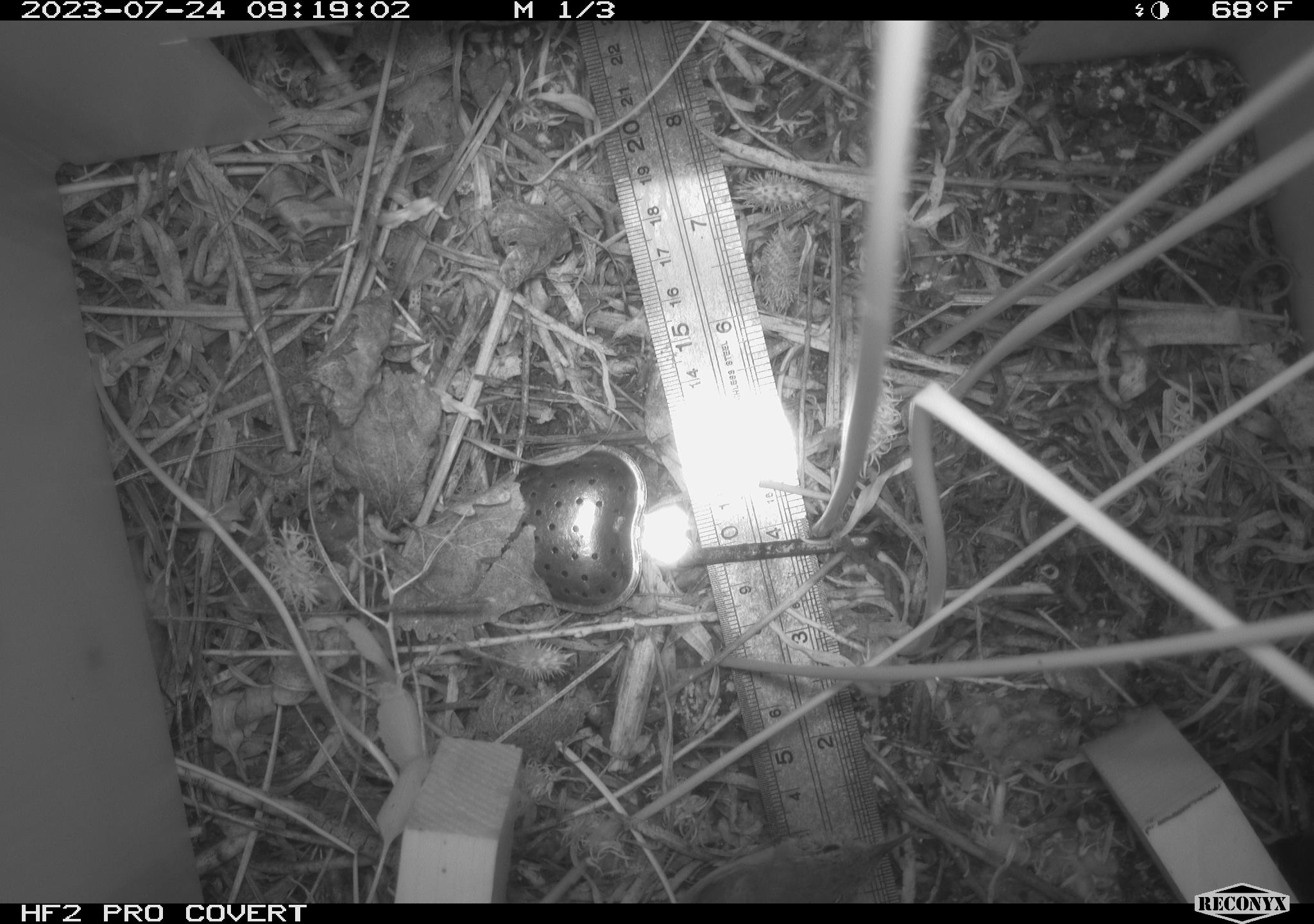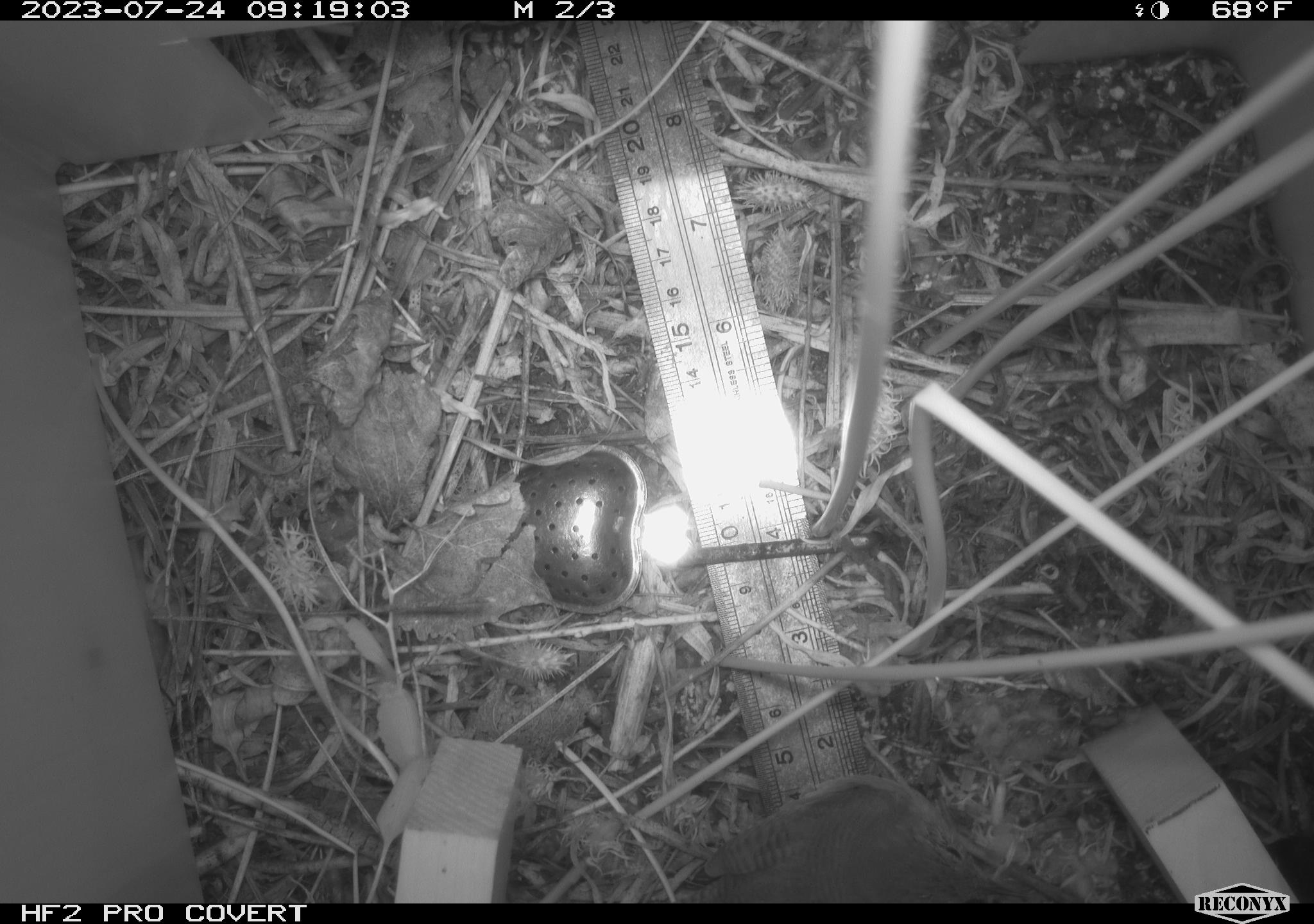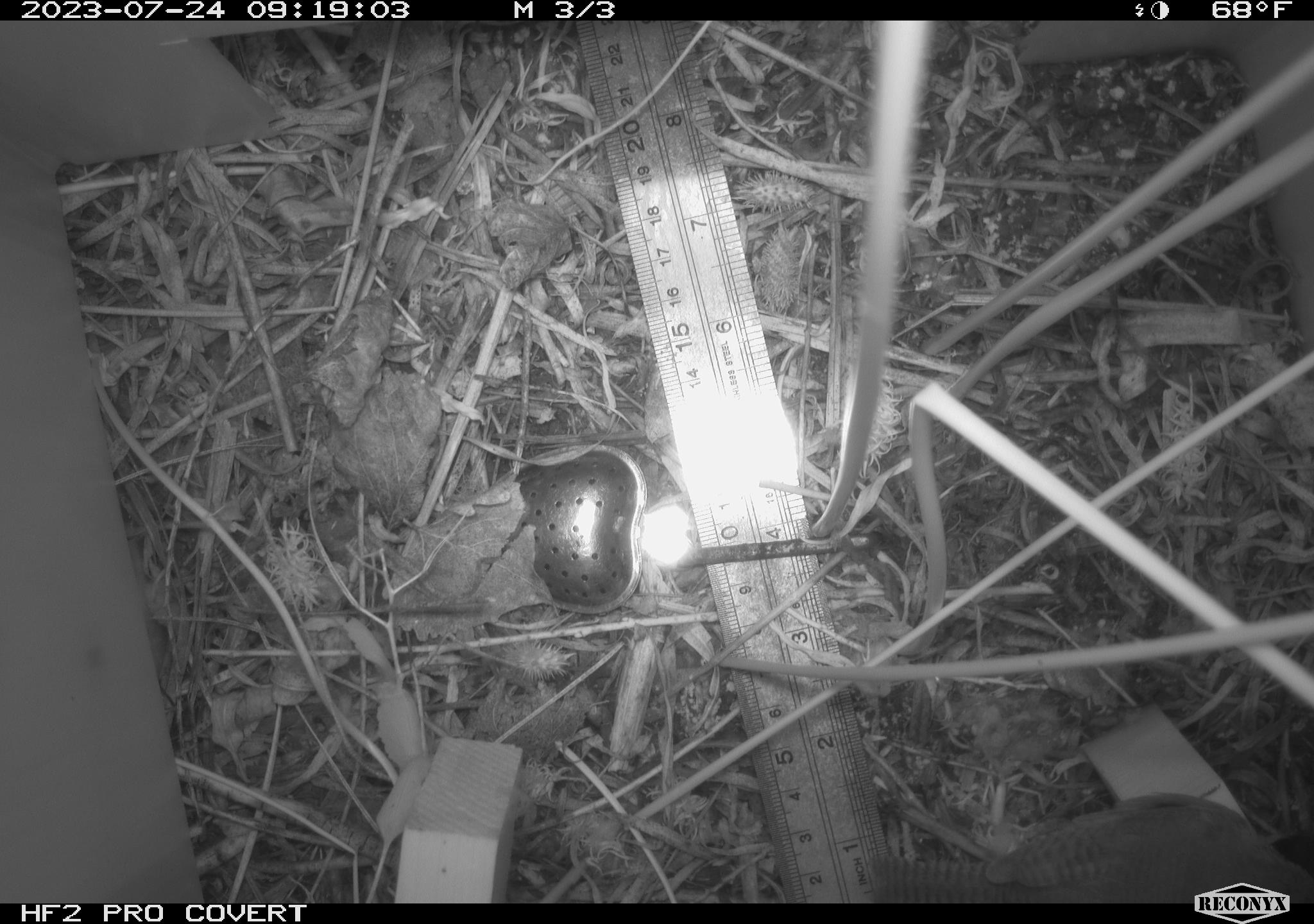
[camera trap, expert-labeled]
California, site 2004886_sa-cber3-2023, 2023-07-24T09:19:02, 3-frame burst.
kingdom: Animalia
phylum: Chordata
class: Aves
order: Passeriformes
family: Troglodytidae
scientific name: Troglodytidae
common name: wren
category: troglodytidae family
Troglodytidae family (wren) (Troglodytidae).